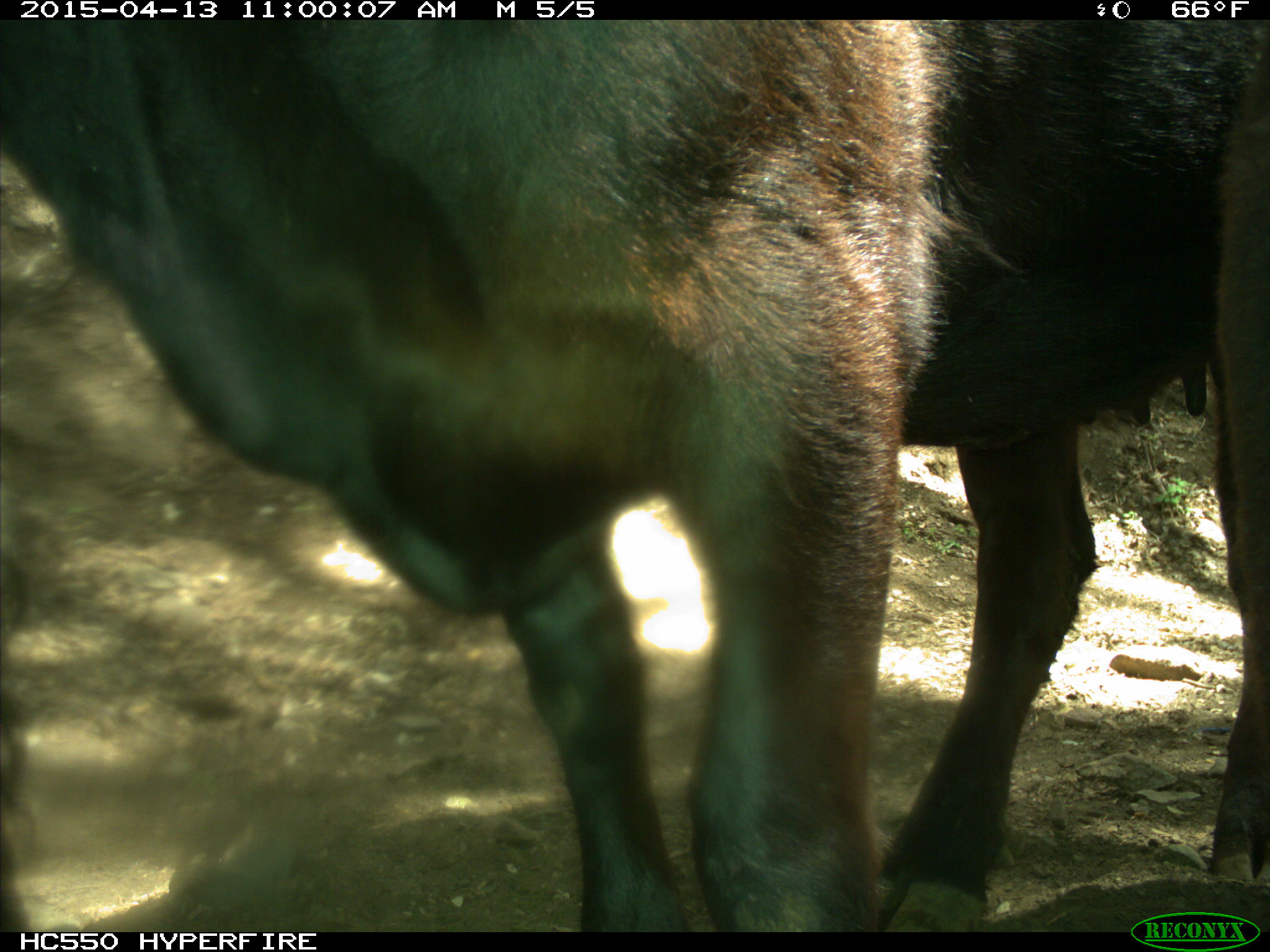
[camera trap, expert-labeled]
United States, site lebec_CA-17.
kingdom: Animalia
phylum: Chordata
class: Mammalia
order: Artiodactyla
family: Bovidae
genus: Bos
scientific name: Bos taurus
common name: domestic cow